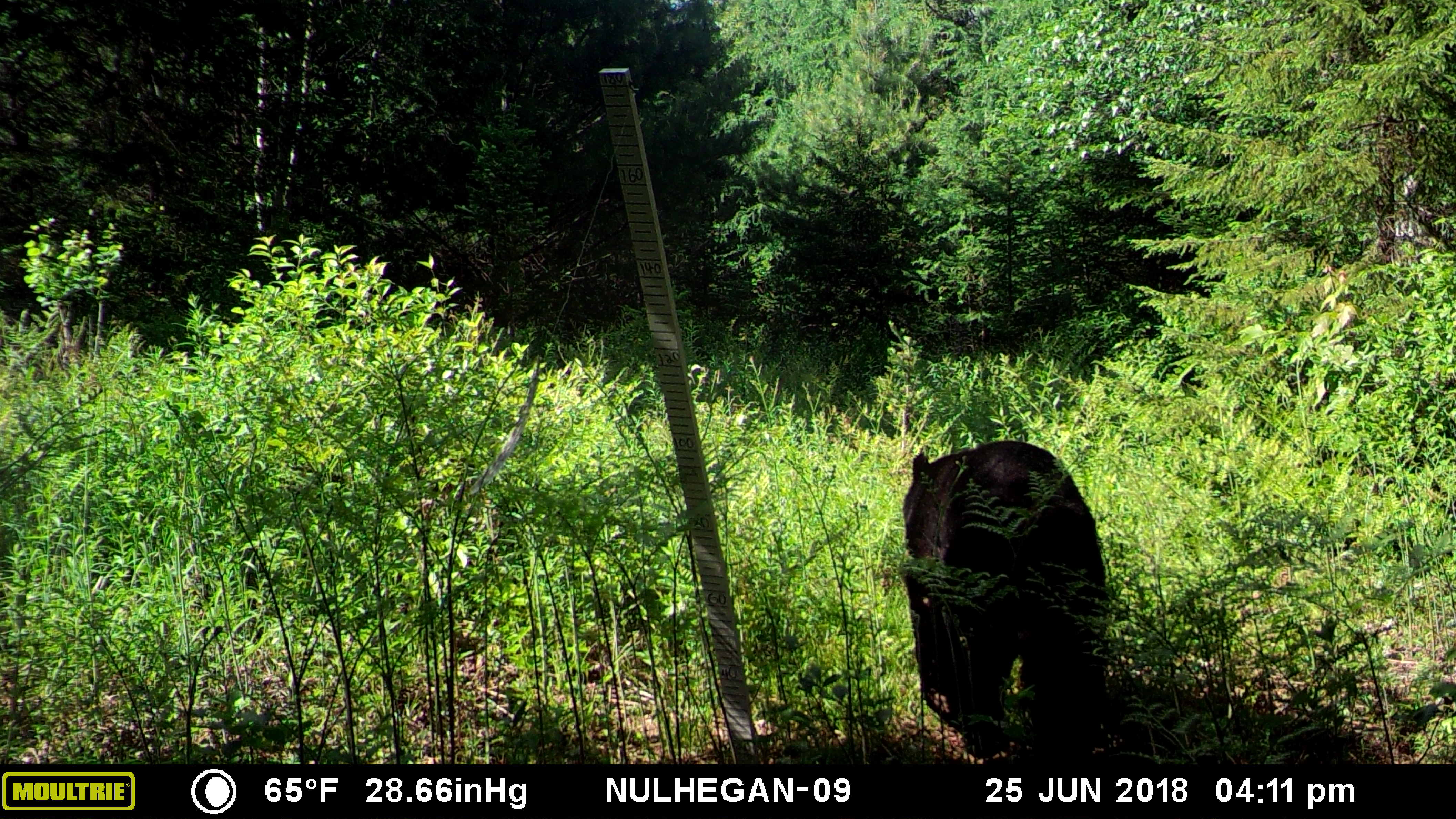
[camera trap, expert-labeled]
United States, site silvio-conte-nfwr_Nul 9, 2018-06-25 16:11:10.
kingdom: Animalia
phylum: Chordata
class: Mammalia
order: Carnivora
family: Ursidae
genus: Ursus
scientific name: Ursus americanus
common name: black bear